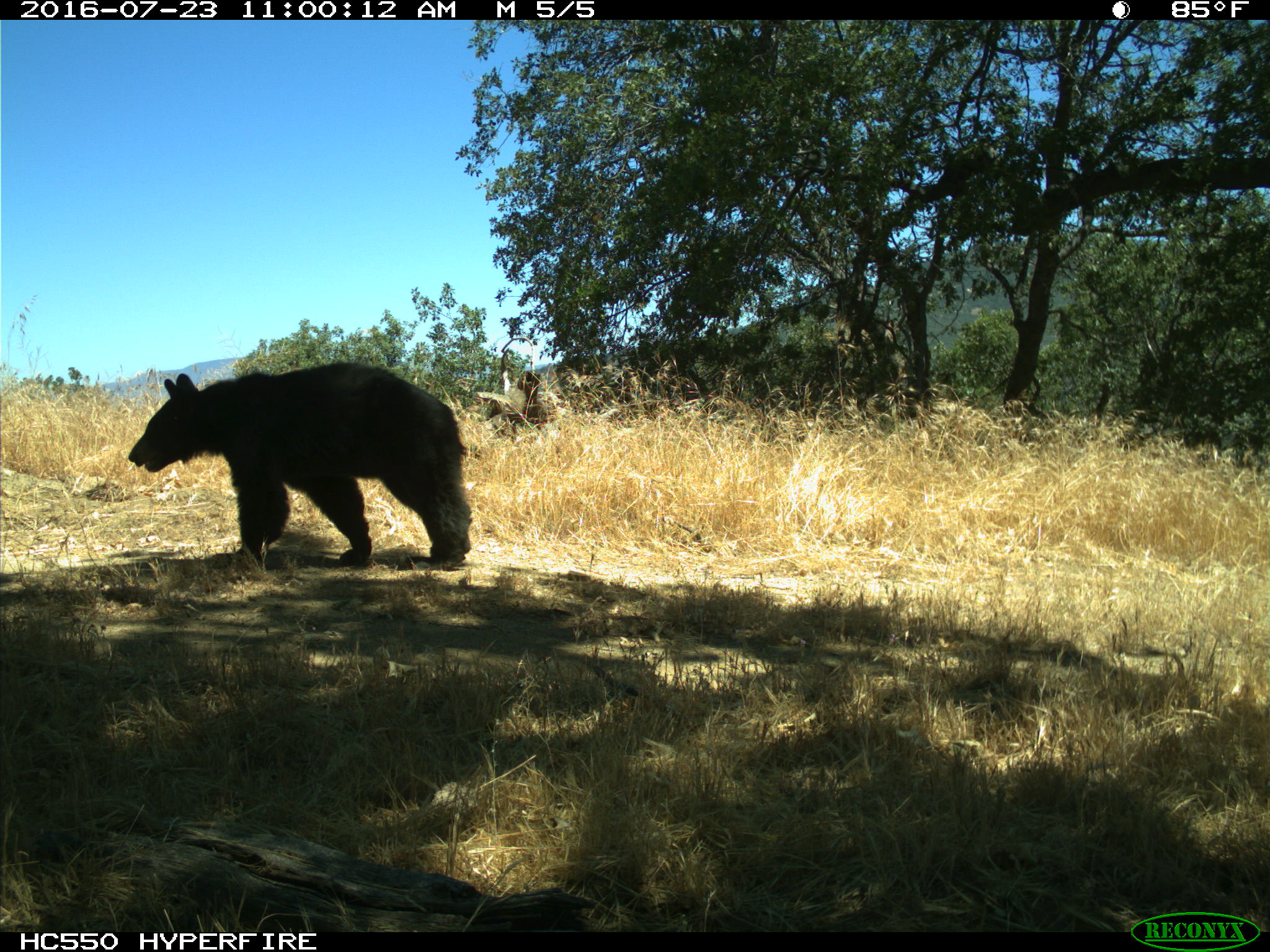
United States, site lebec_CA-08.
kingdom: Animalia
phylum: Chordata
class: Mammalia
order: Carnivora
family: Ursidae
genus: Ursus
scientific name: Ursus americanus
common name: american black bear